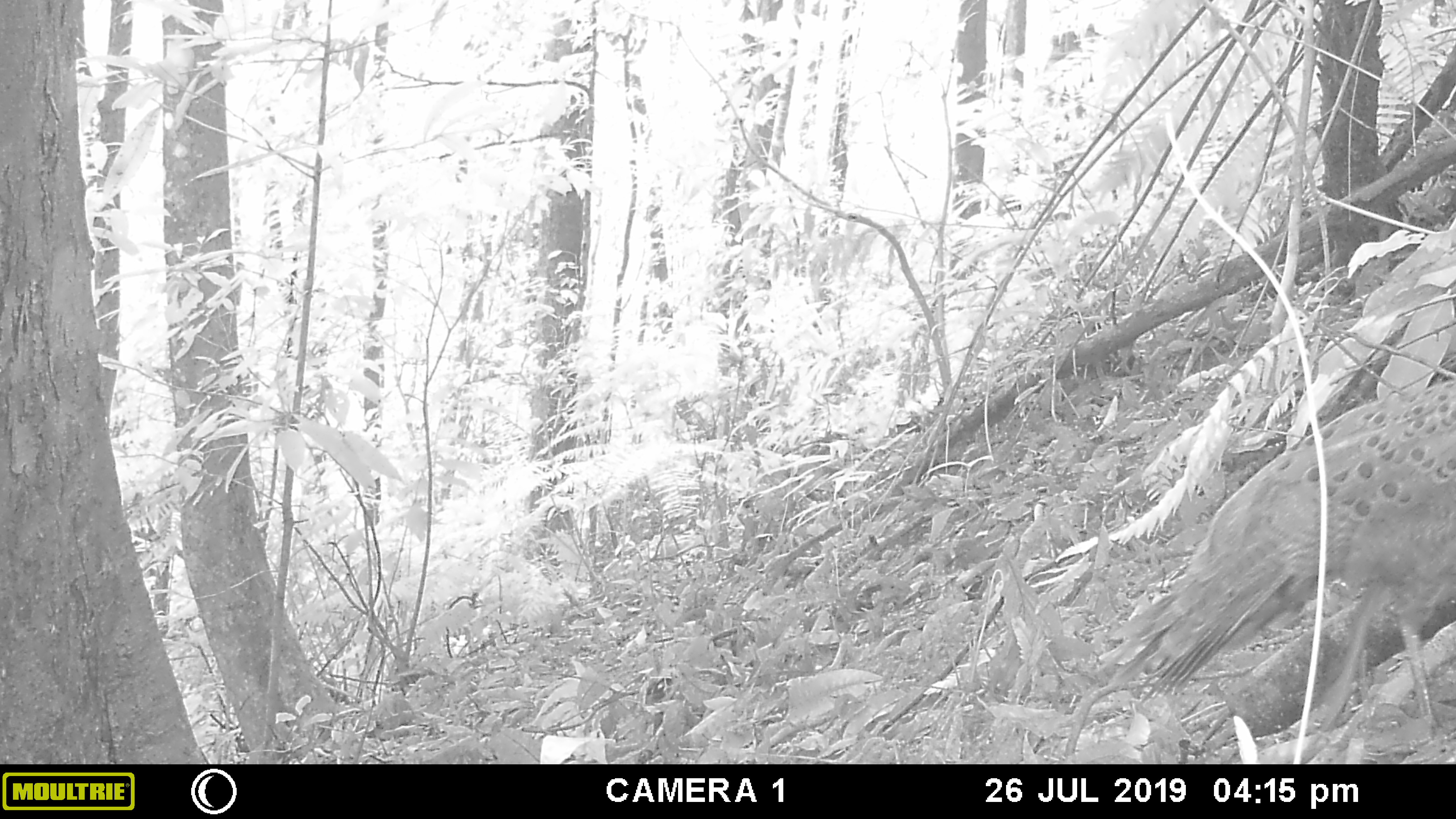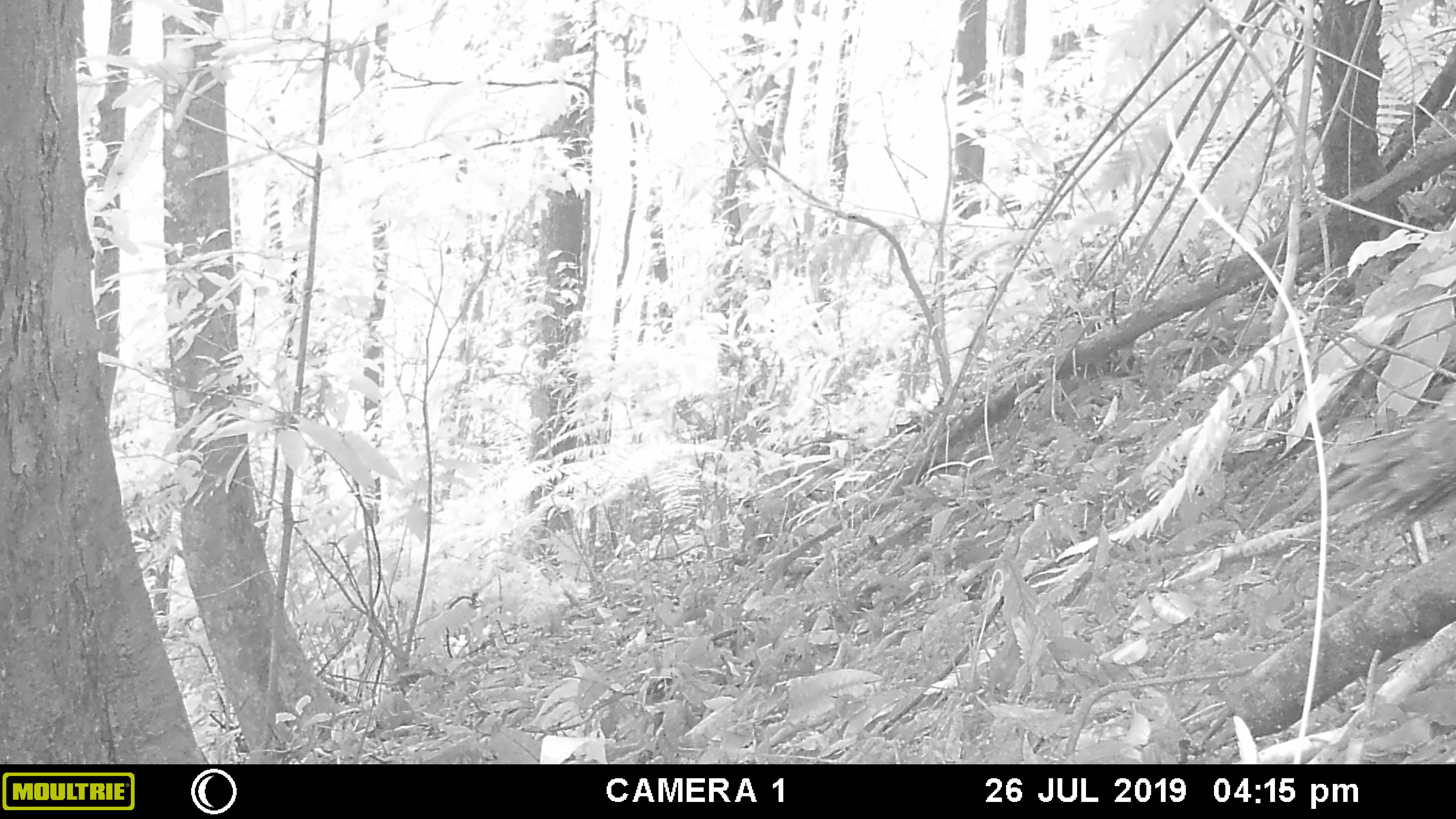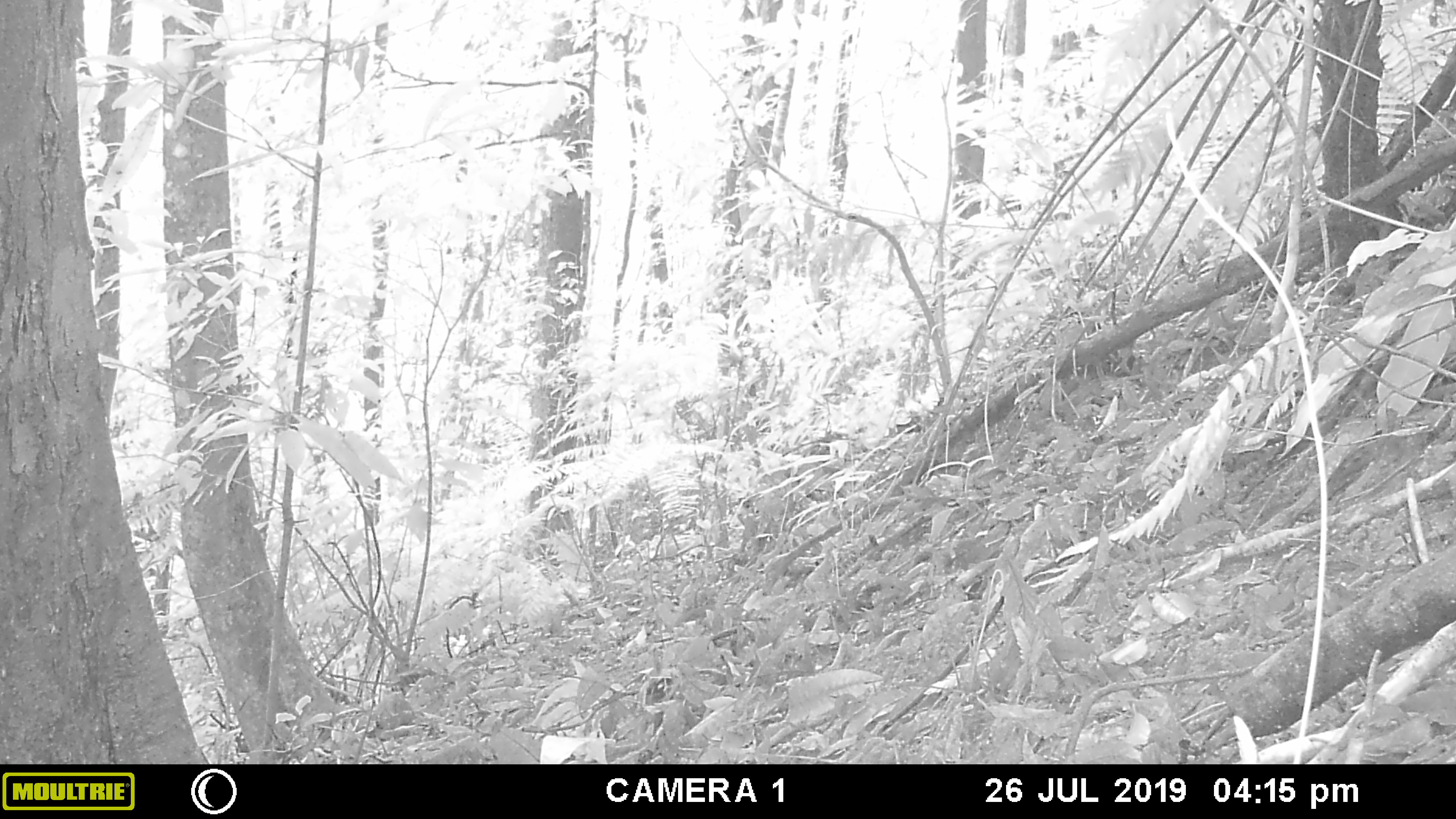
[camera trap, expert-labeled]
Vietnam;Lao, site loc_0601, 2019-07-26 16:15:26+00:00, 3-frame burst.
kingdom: Animalia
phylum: Chordata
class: Aves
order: Galliformes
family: Phasianidae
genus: Polyplectron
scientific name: Polyplectron bicalcaratum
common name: gray peacock-pheasant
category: grey peacock pheasant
Grey peacock pheasant (gray peacock-pheasant) (Polyplectron bicalcaratum). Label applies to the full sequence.